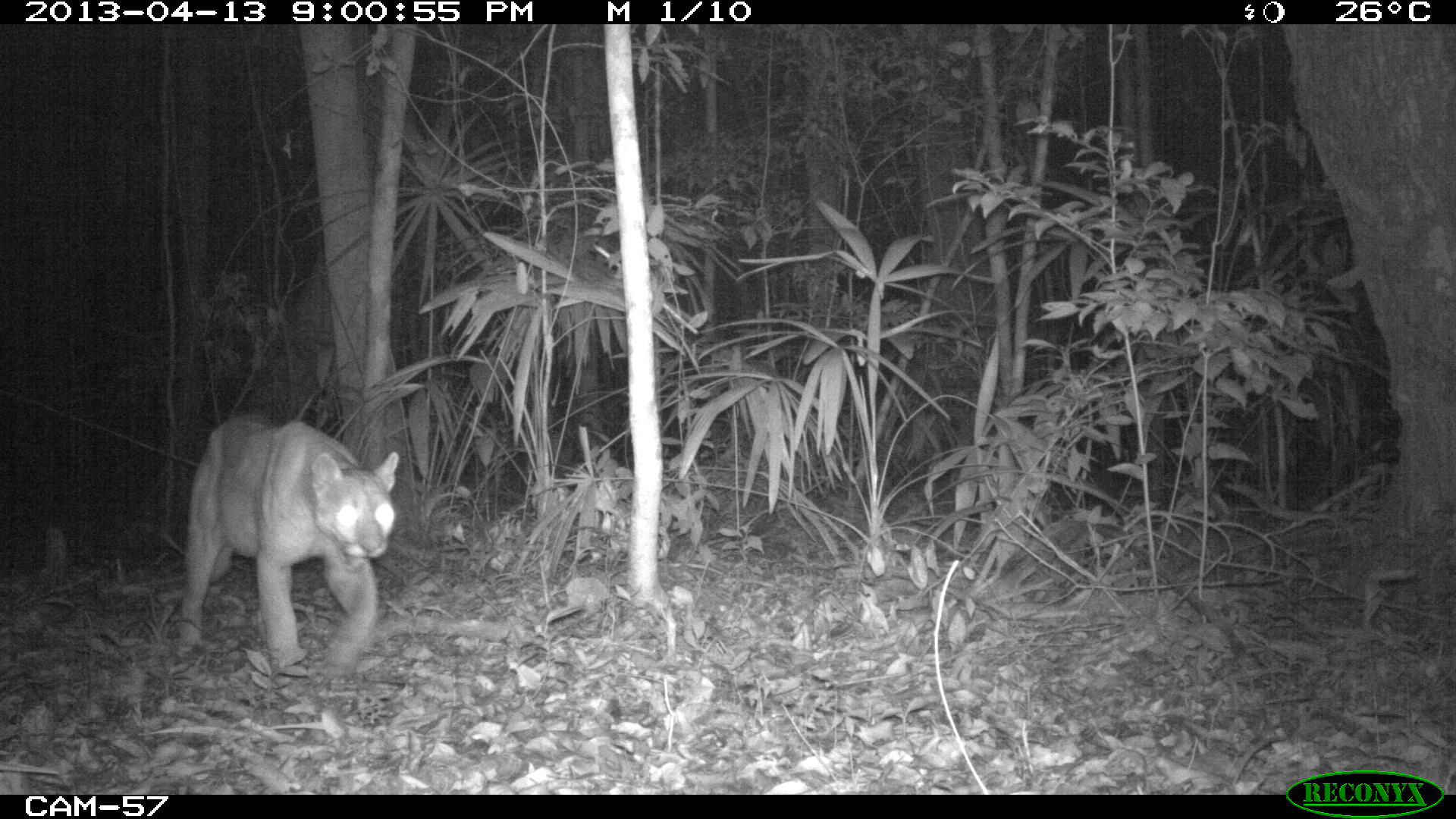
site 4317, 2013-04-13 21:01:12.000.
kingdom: Animalia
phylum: Chordata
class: Mammalia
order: Carnivora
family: Felidae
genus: Puma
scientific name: Puma concolor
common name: mountain lion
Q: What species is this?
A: Puma concolor (mountain lion).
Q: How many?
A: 1.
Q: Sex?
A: Male.